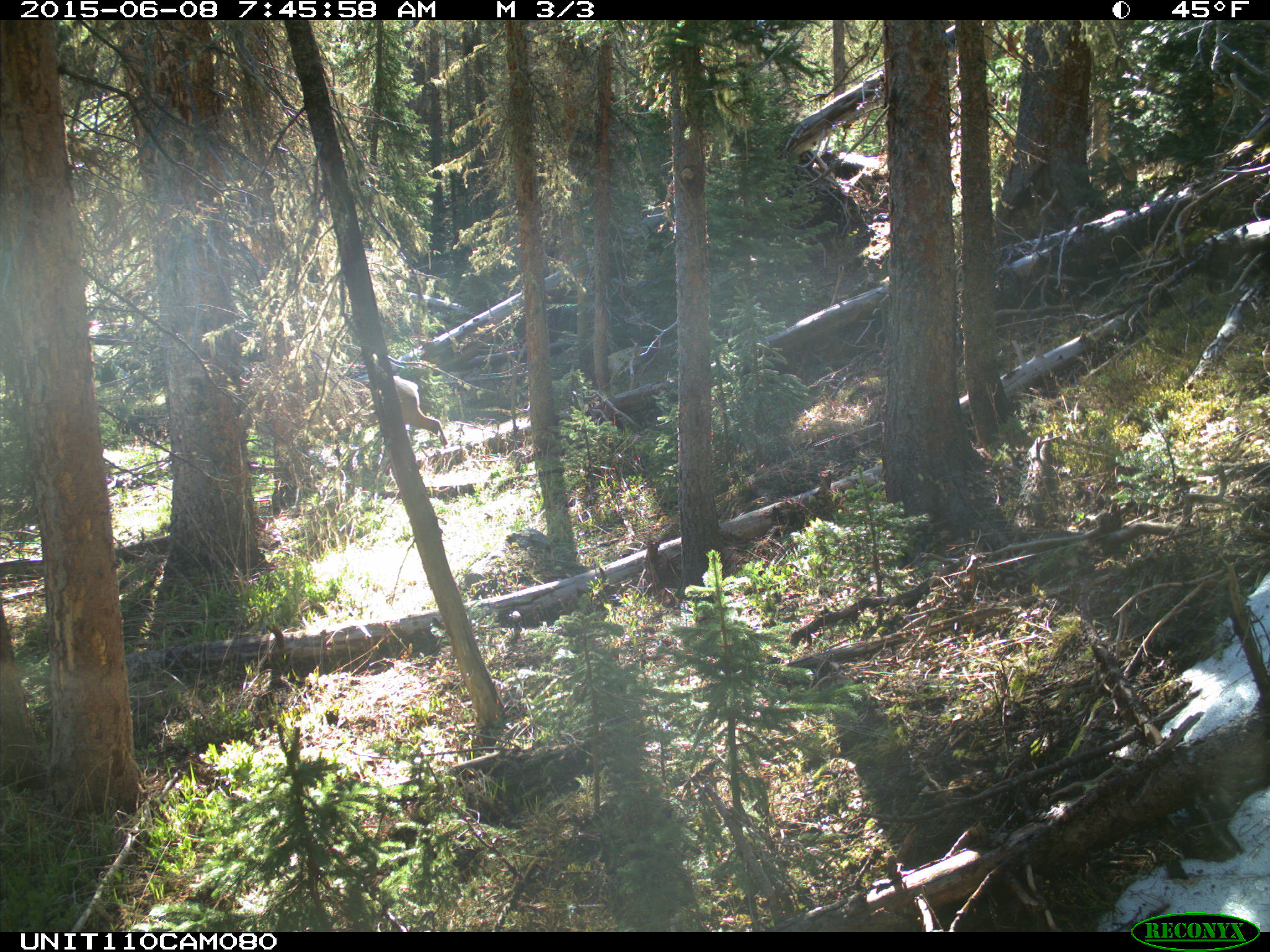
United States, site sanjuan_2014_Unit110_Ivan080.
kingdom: Animalia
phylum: Chordata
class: Mammalia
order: Artiodactyla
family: Cervidae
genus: Cervus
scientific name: Cervus elaphus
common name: red deer